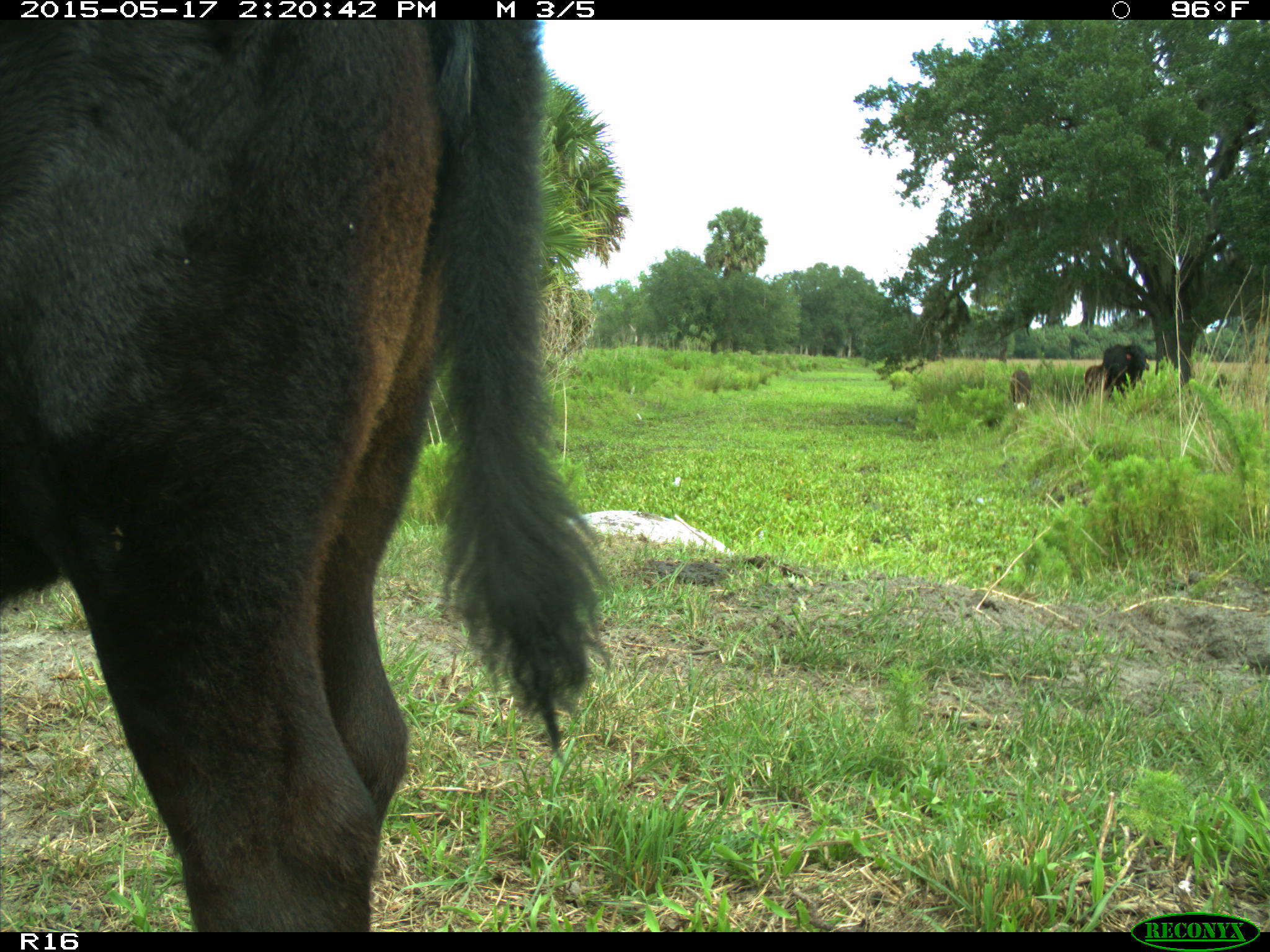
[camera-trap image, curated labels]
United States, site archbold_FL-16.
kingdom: Animalia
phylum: Chordata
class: Mammalia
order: Artiodactyla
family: Bovidae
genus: Bos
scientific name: Bos taurus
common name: domestic cow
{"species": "Bos taurus (domestic cow)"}